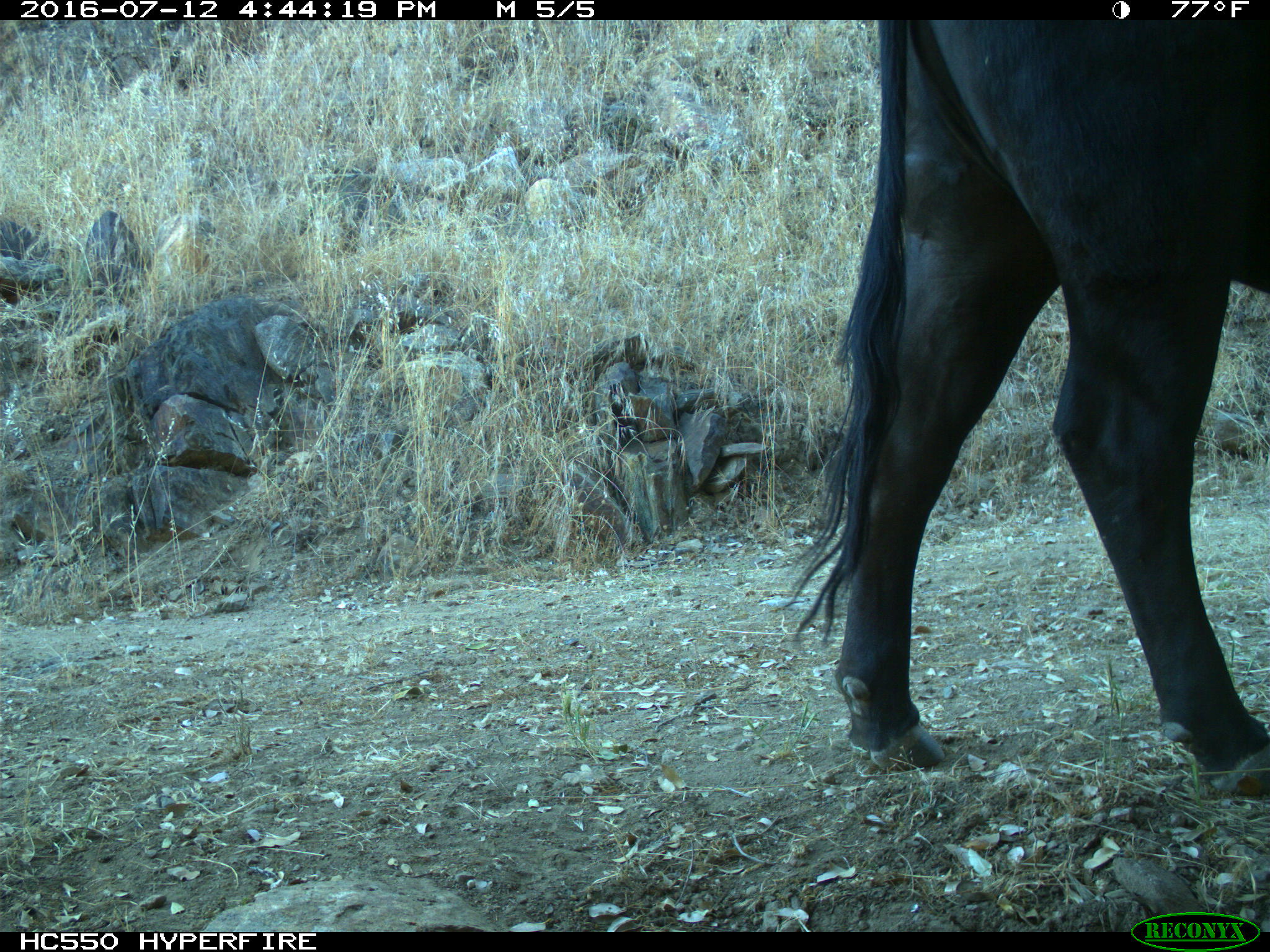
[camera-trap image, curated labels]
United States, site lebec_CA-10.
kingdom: Animalia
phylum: Chordata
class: Mammalia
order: Artiodactyla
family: Bovidae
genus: Bos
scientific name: Bos taurus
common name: domestic cow